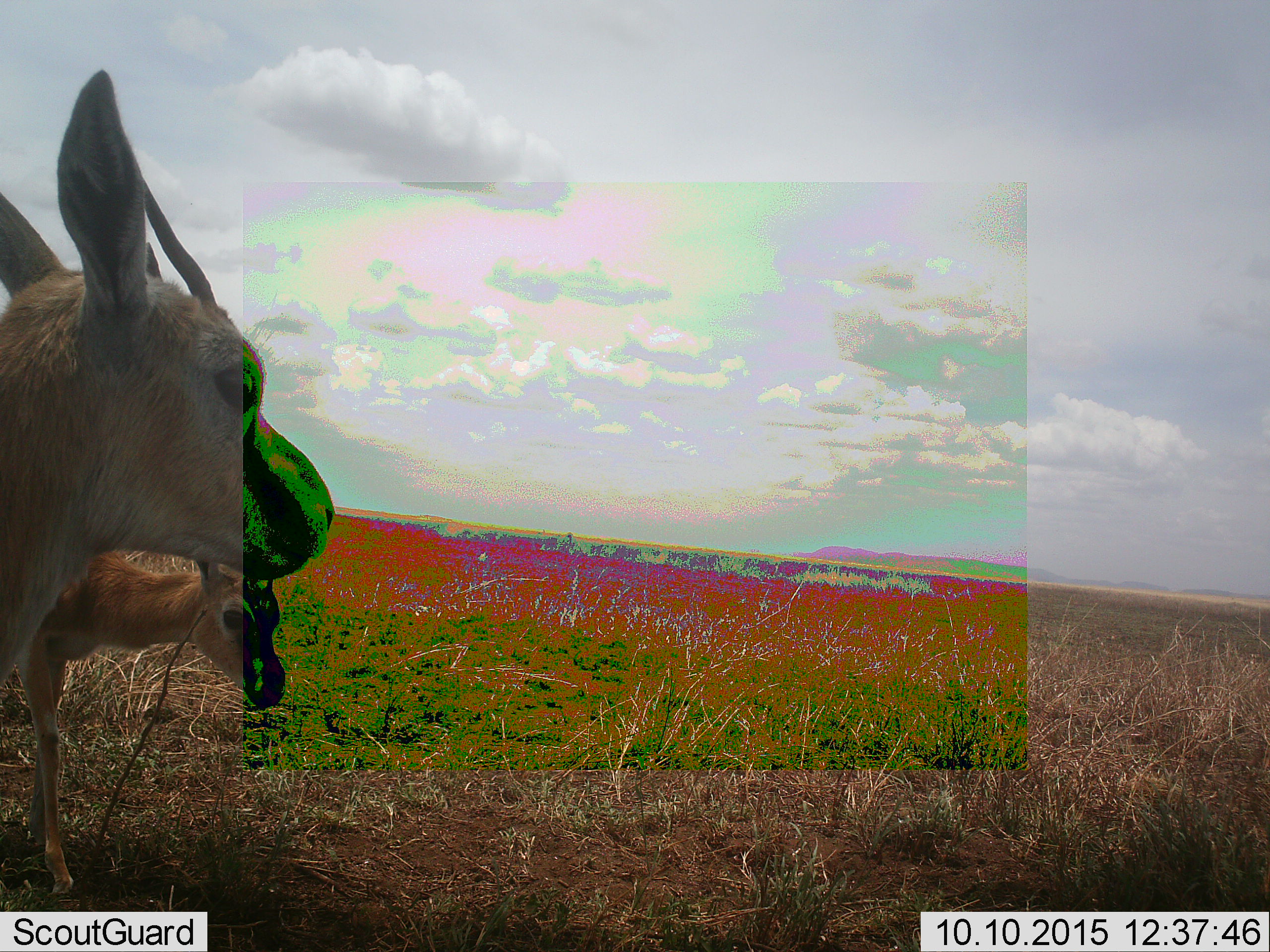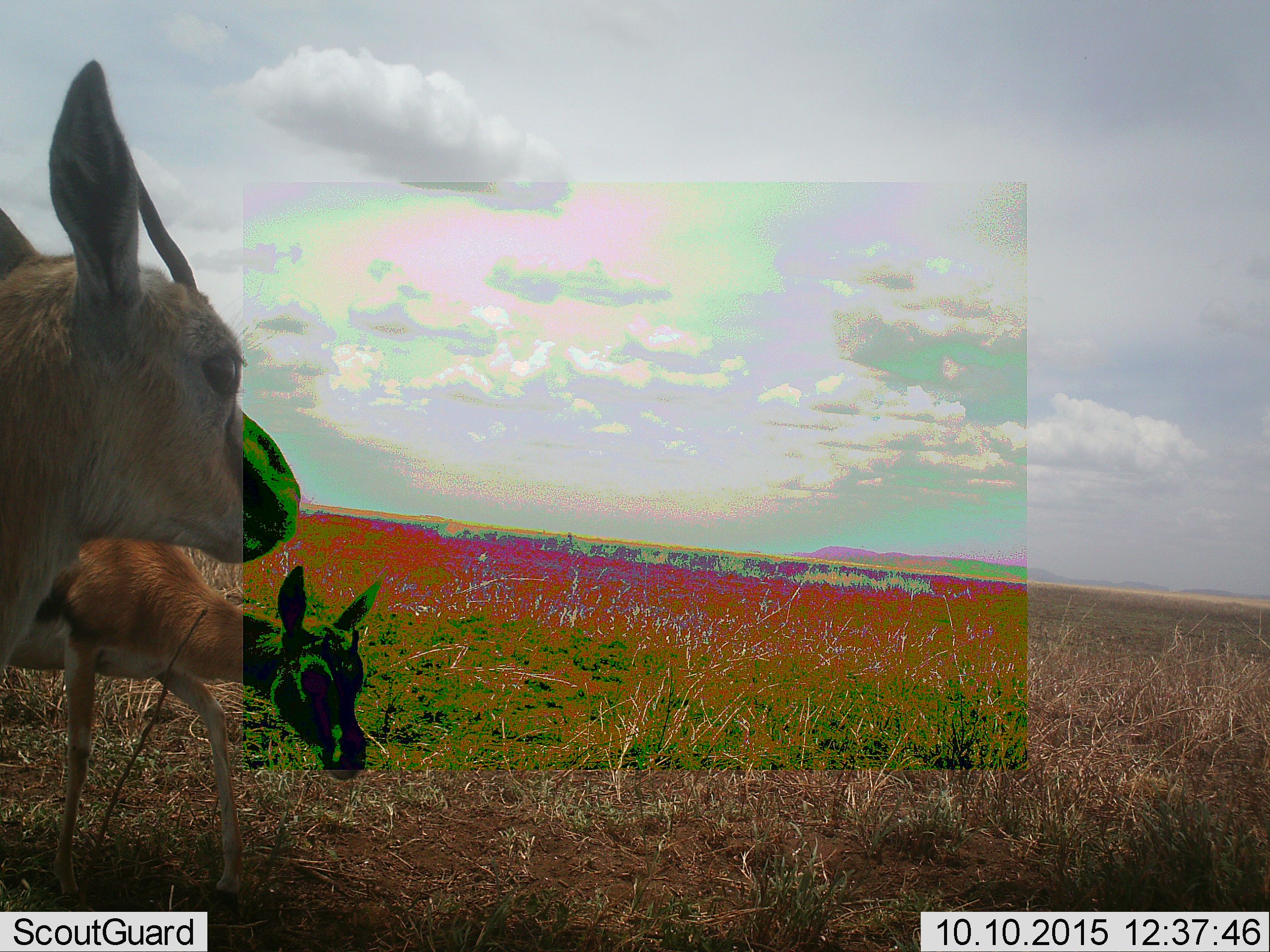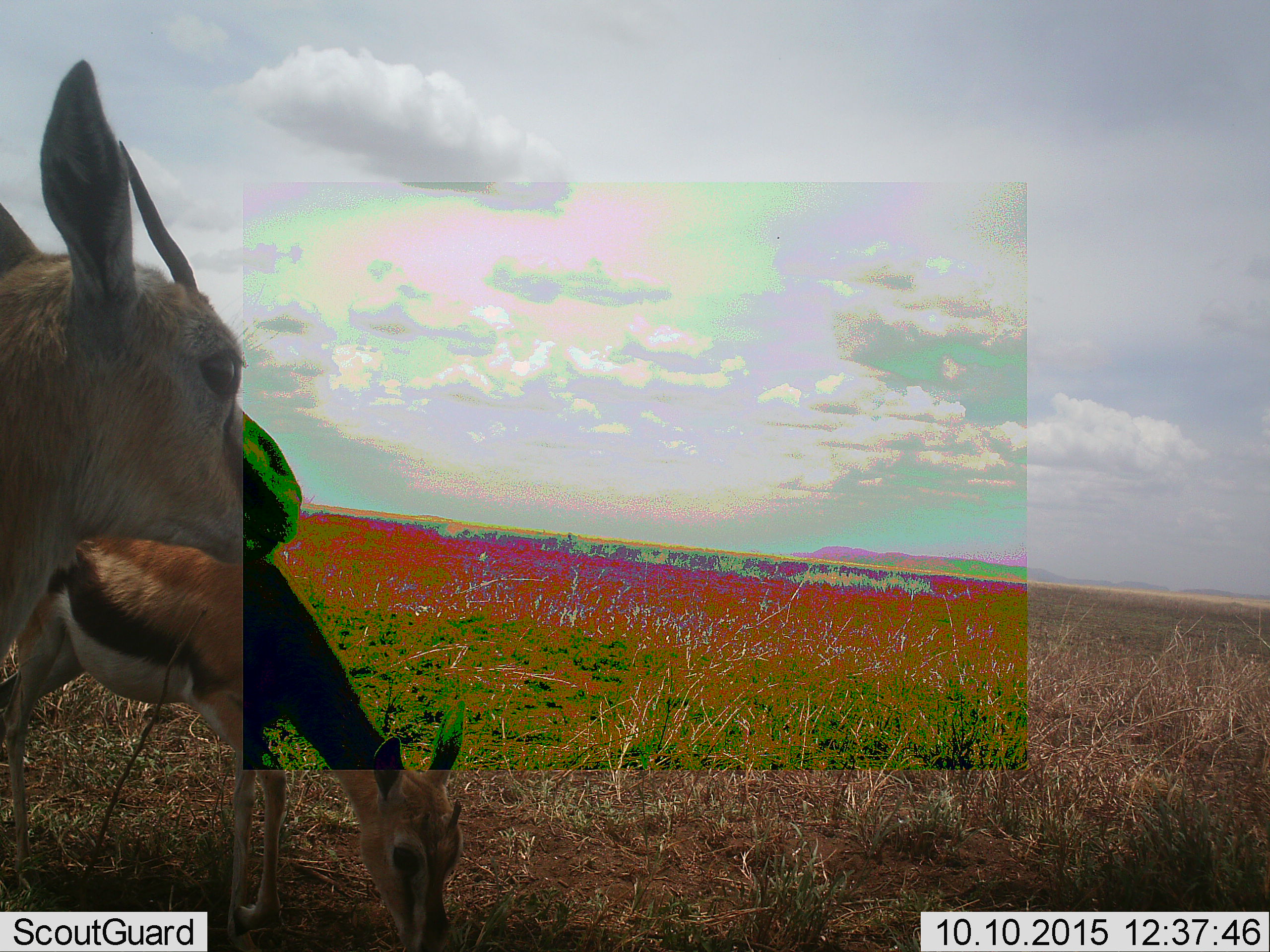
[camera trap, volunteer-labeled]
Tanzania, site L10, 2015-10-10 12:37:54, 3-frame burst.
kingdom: Animalia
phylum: Chordata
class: Mammalia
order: Artiodactyla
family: Bovidae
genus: Eudorcas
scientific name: Eudorcas thomsonii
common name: thomson's gazelle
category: gazellethomsons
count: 2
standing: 100%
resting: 0%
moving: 33%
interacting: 0%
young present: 50%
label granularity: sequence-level